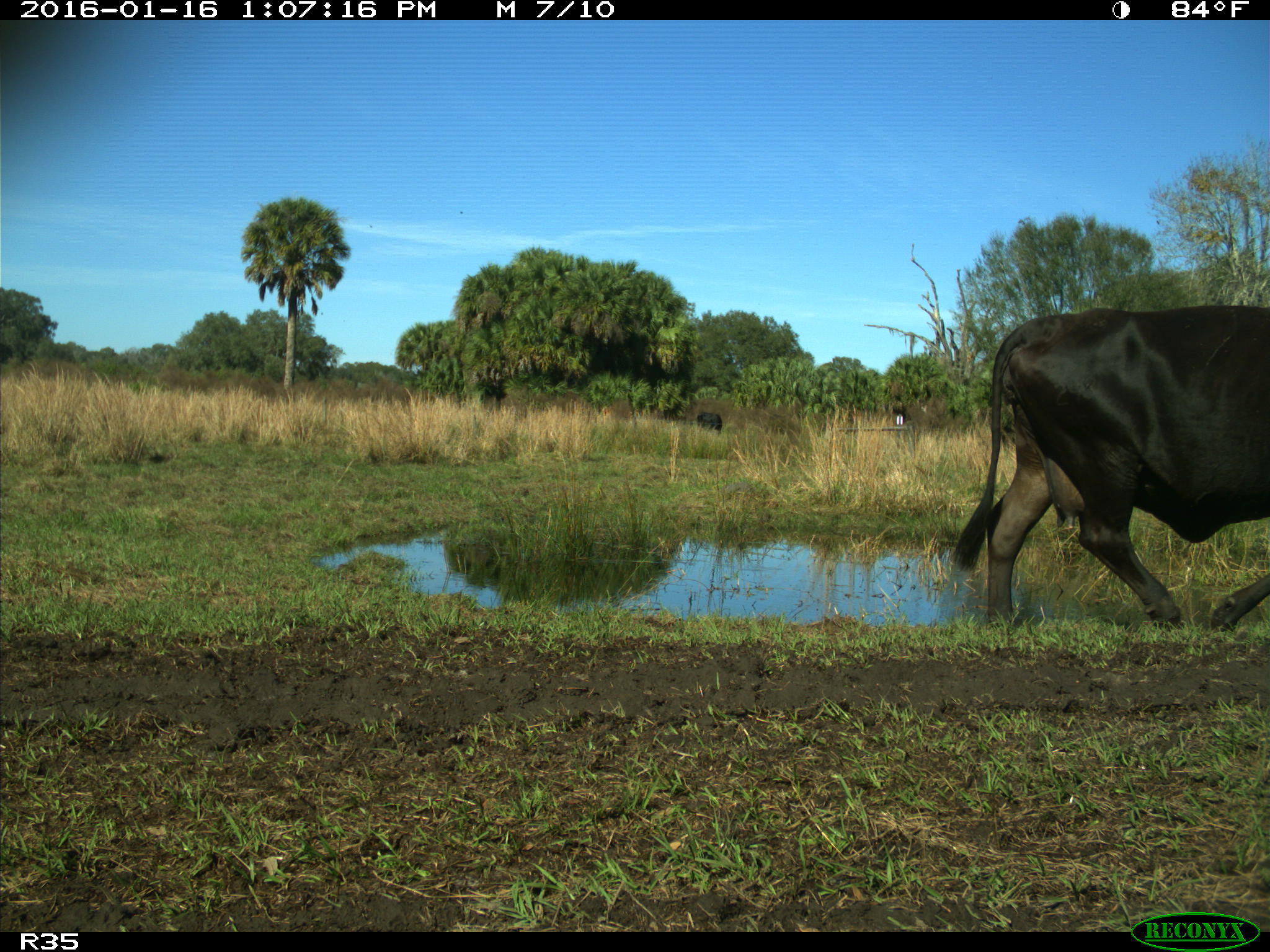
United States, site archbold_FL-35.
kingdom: Animalia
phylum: Chordata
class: Mammalia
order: Artiodactyla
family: Bovidae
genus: Bos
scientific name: Bos taurus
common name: domestic cow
Bos taurus (domestic cow).